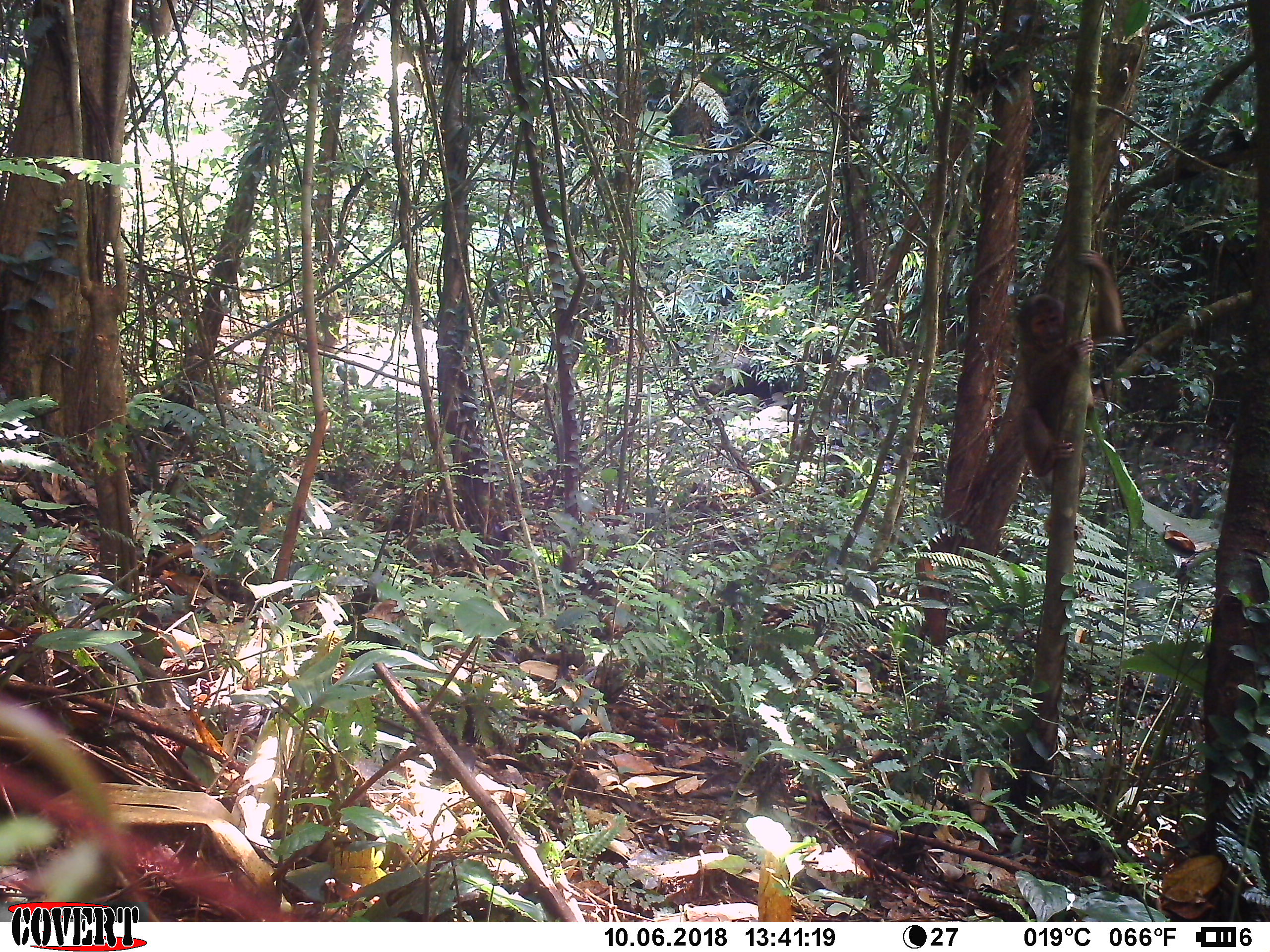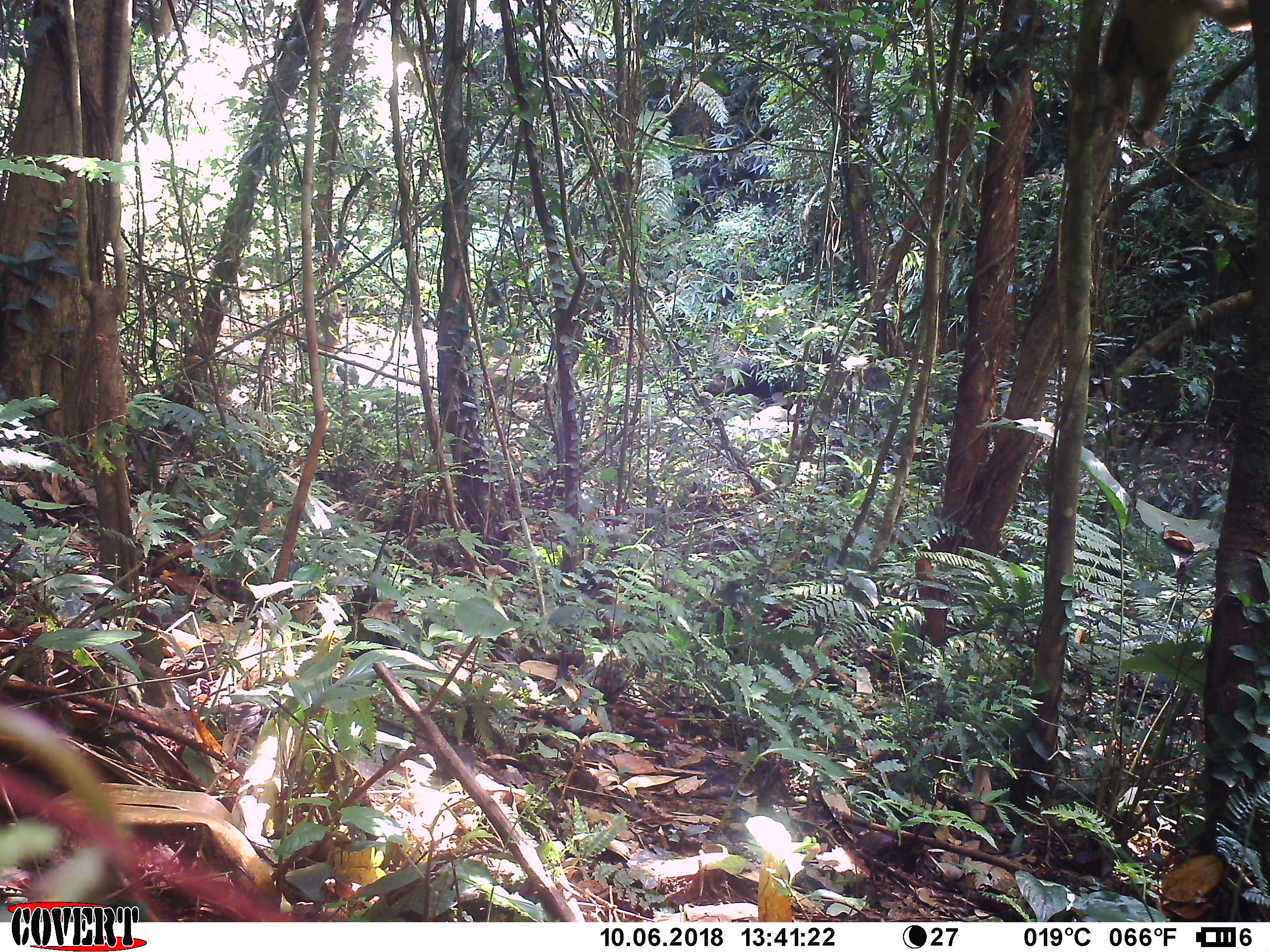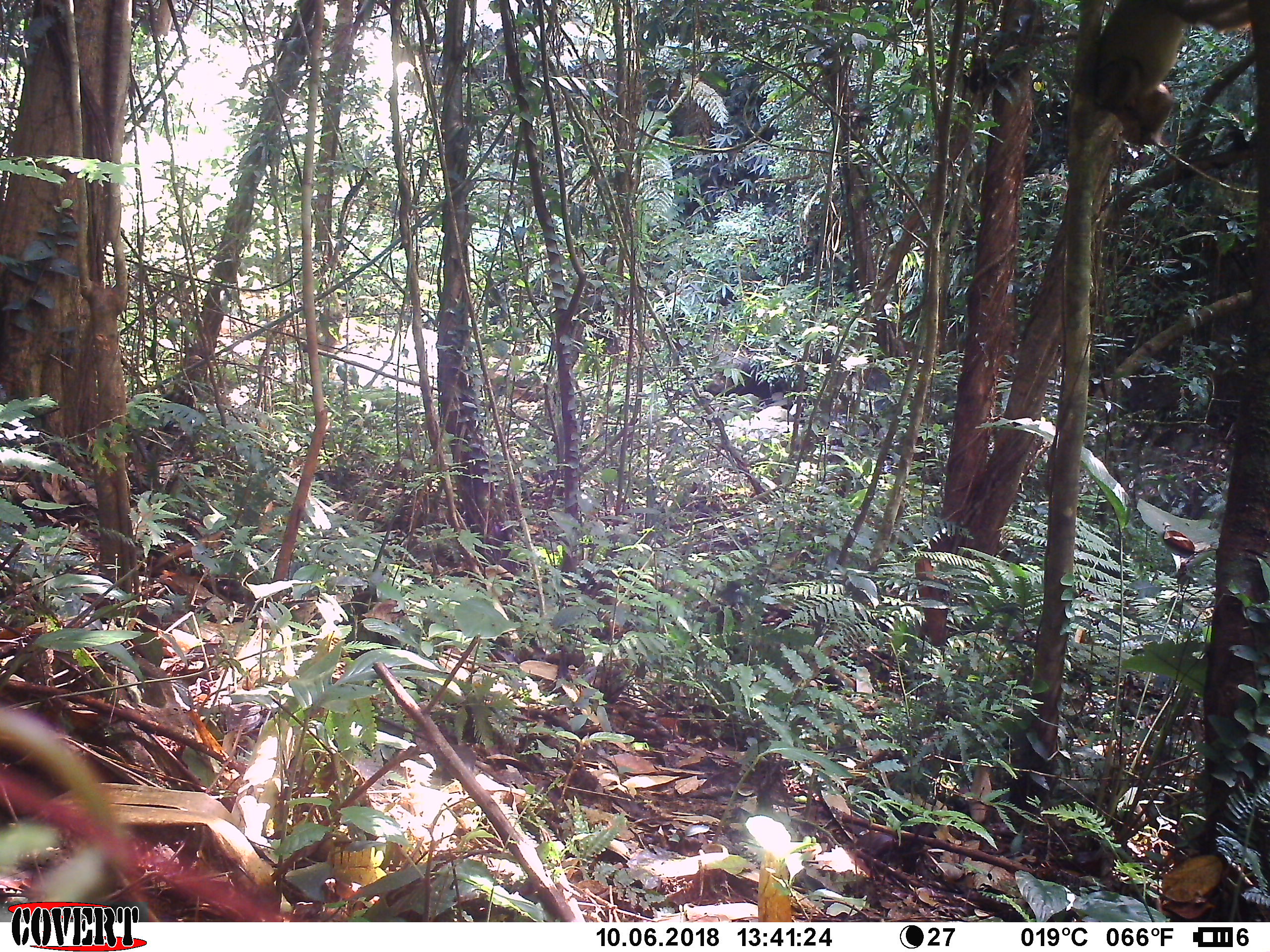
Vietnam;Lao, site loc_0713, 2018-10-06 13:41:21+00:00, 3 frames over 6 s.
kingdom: Animalia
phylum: Chordata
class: Mammalia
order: Primates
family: Cercopithecidae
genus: Macaca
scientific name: Macaca arctoides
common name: stump-tailed macaque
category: stump tailed macaque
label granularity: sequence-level